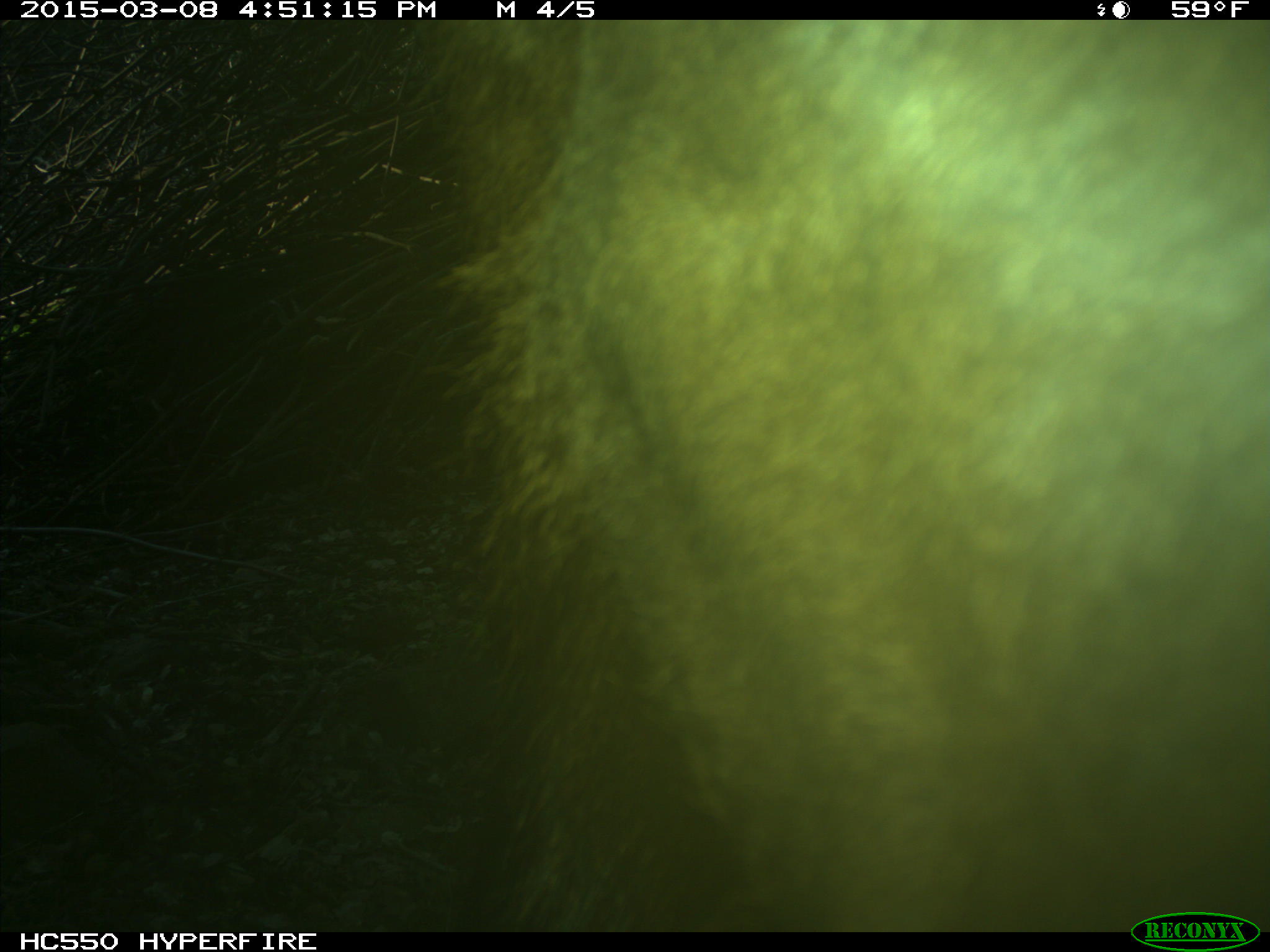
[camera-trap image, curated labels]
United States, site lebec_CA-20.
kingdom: Animalia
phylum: Chordata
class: Mammalia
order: Artiodactyla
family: Cervidae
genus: Cervus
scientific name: Cervus canadensis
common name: elk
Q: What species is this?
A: Cervus canadensis (elk).